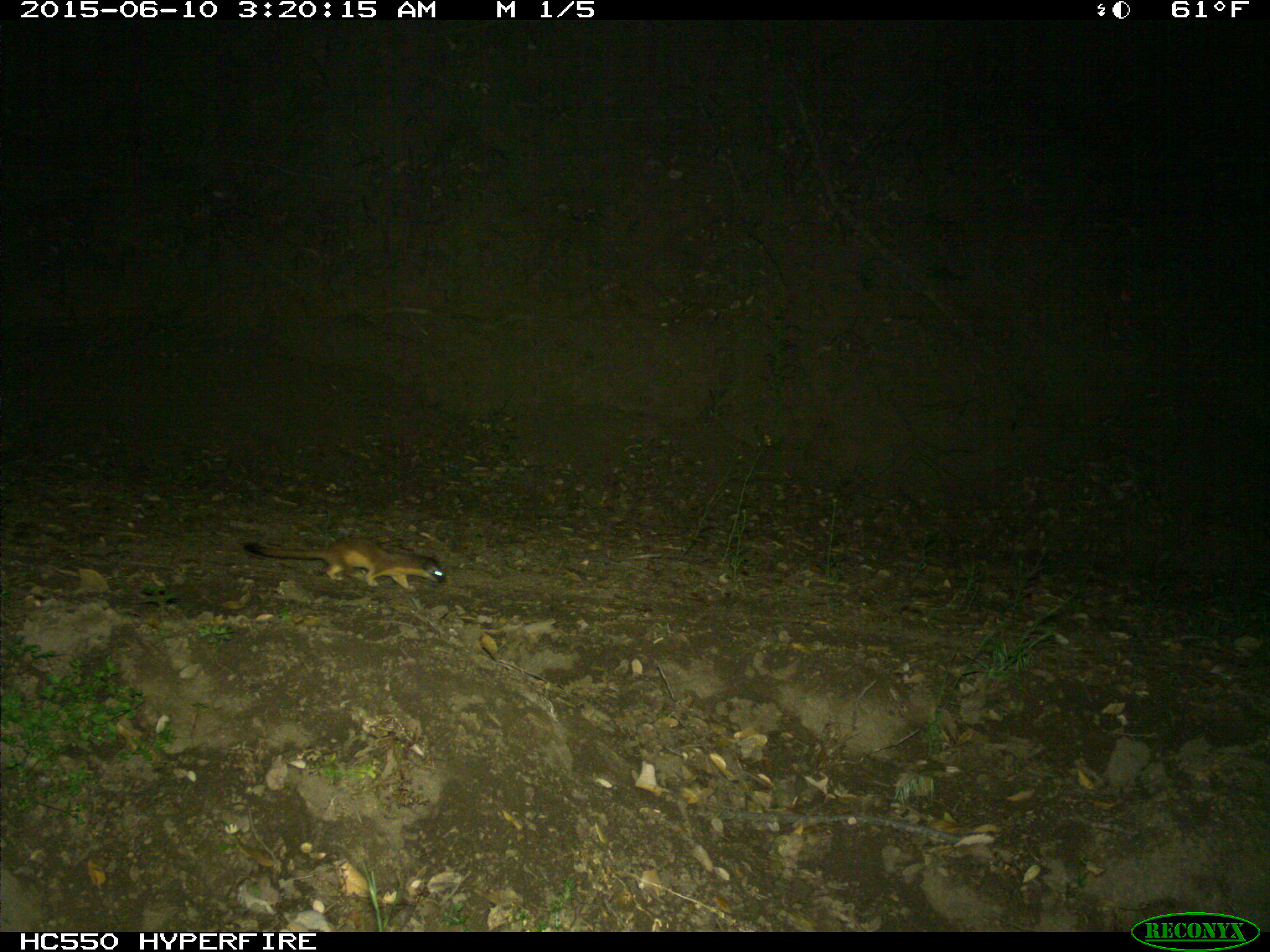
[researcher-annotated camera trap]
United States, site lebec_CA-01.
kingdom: Animalia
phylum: Chordata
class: Mammalia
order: Carnivora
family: Mustelidae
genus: Neogale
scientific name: Neogale frenata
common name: long-tailed weasel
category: mustela frenata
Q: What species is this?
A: Mustela frenata (long-tailed weasel) (Neogale frenata).